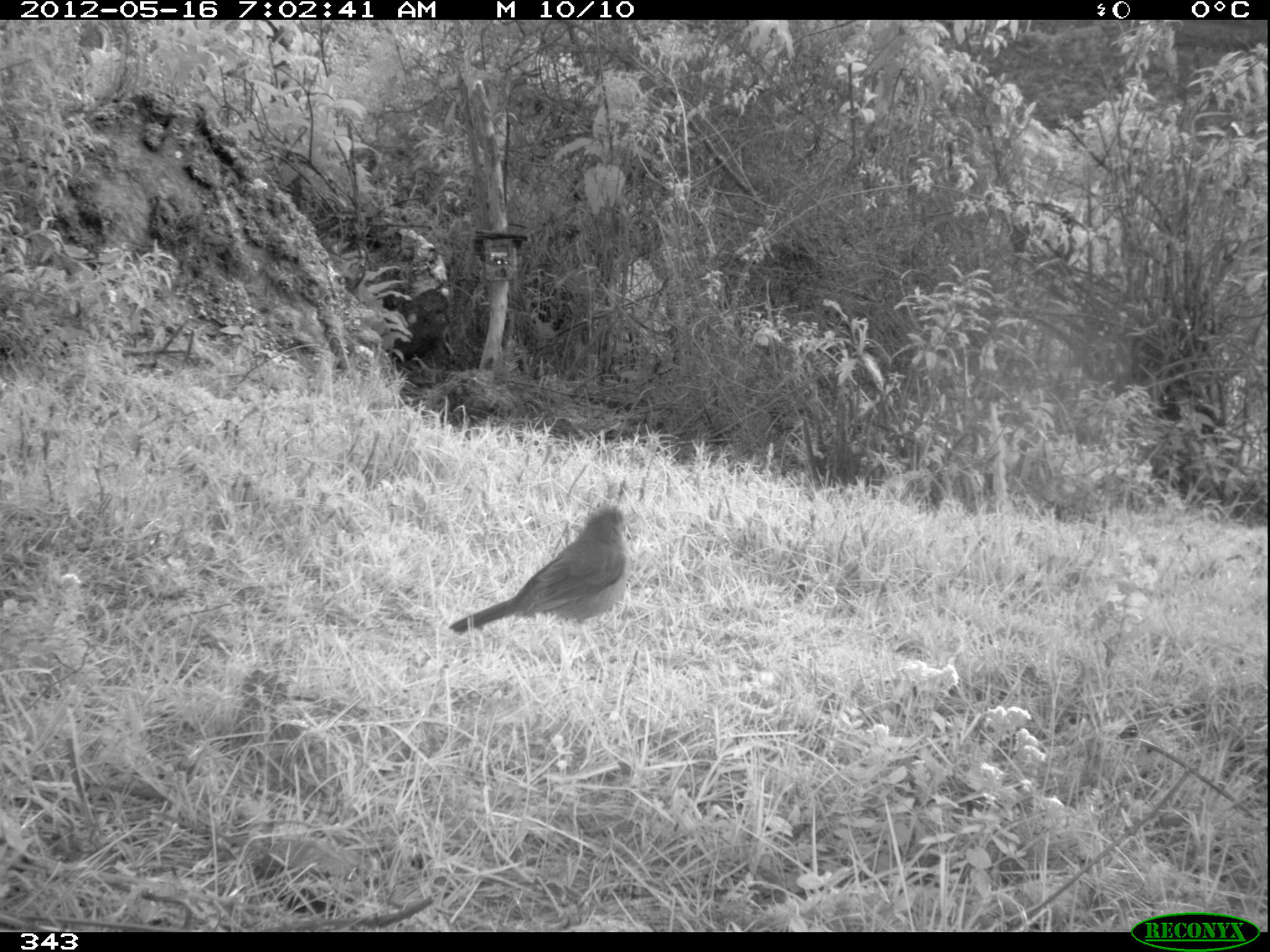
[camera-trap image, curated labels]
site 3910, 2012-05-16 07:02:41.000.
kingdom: Animalia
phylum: Chordata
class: Aves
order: Passeriformes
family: Turdidae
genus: Turdus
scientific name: Turdus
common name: true thrushes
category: turdus sp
Turdus sp (true thrushes) (Turdus).